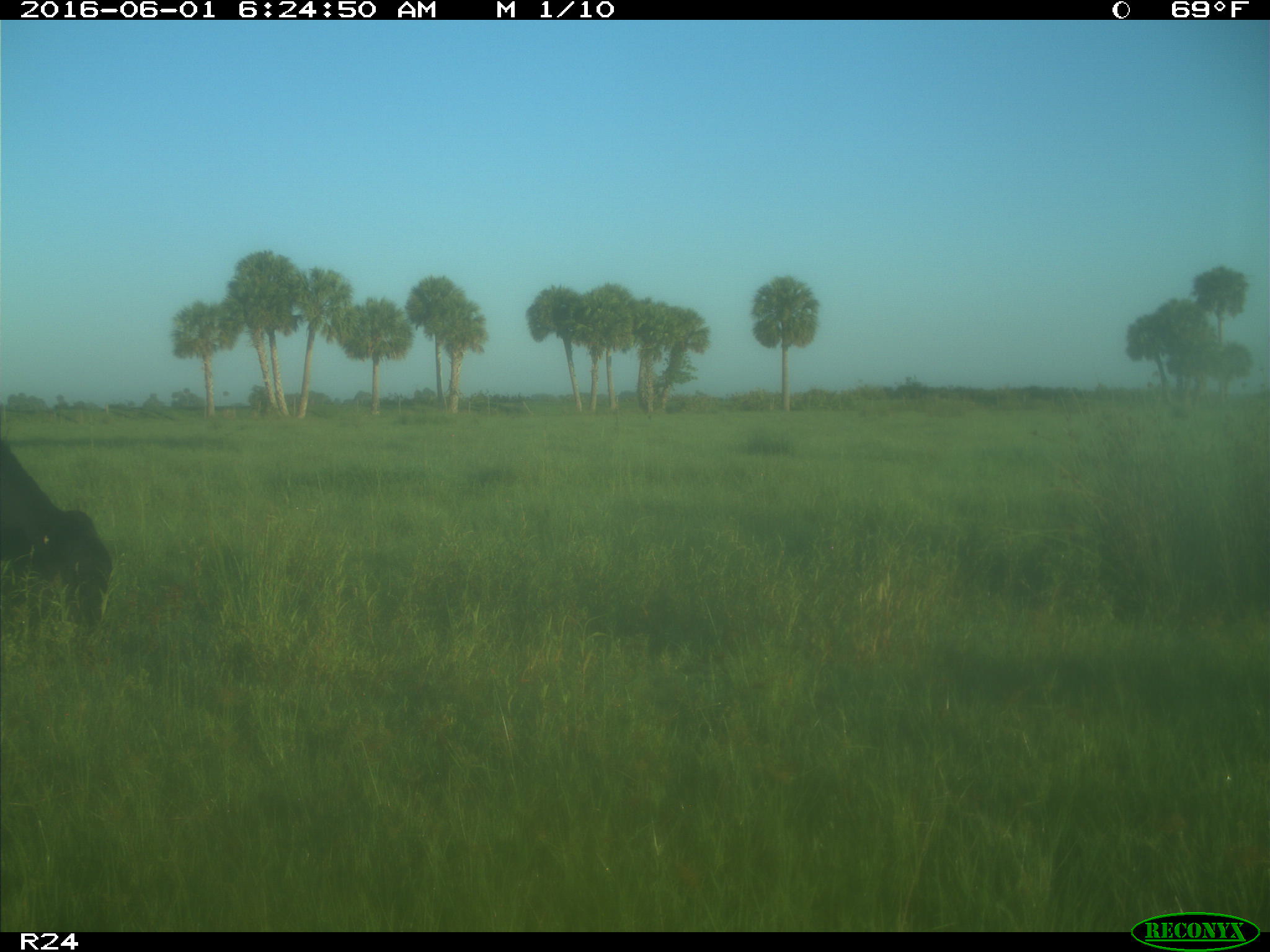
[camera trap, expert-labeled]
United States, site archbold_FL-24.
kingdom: Animalia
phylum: Chordata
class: Mammalia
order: Artiodactyla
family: Bovidae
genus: Bos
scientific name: Bos taurus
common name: domestic cow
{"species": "Bos taurus (domestic cow)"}